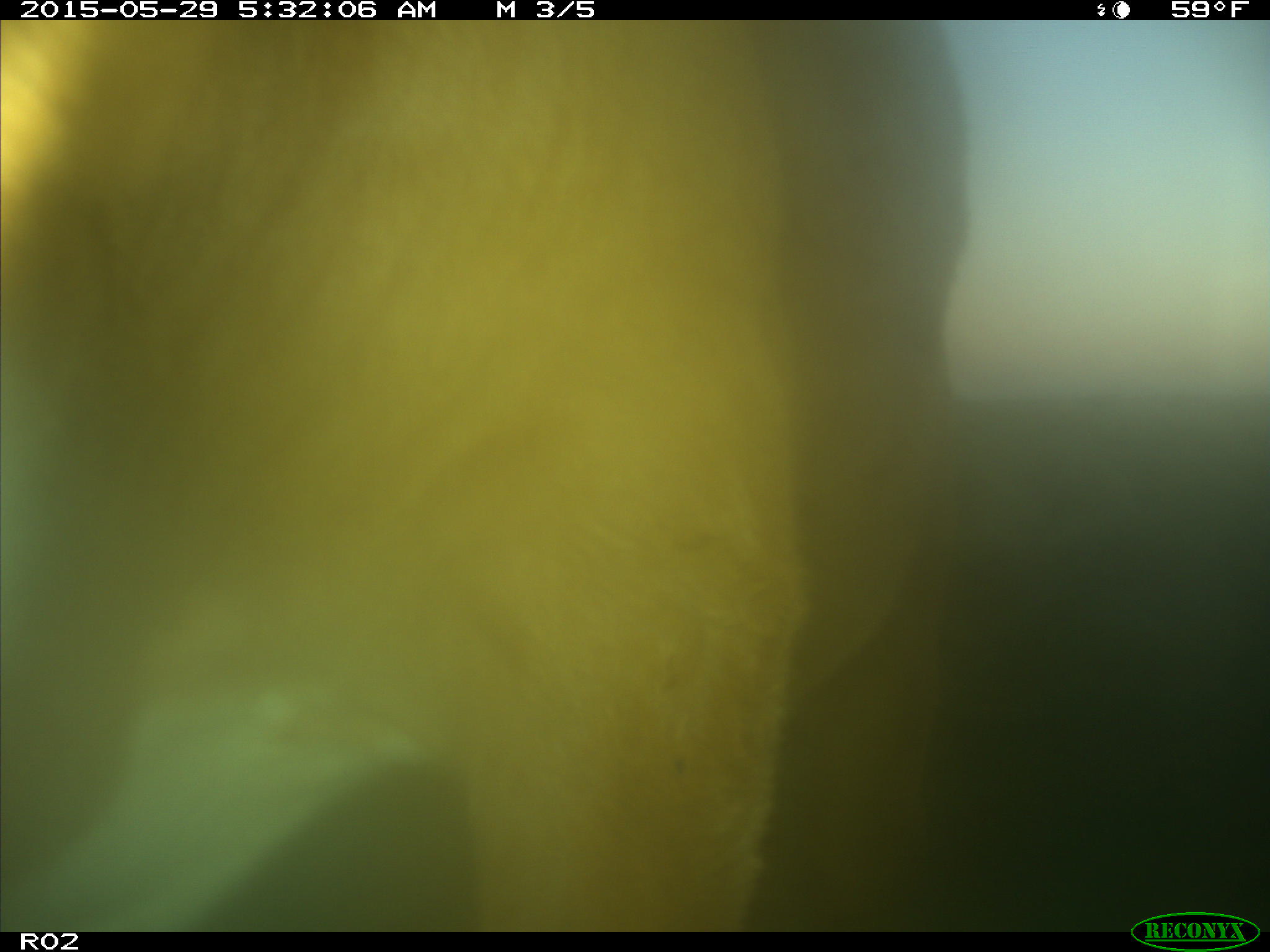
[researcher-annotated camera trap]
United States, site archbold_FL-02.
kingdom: Animalia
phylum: Chordata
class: Mammalia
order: Artiodactyla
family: Bovidae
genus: Bos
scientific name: Bos taurus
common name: domestic cow